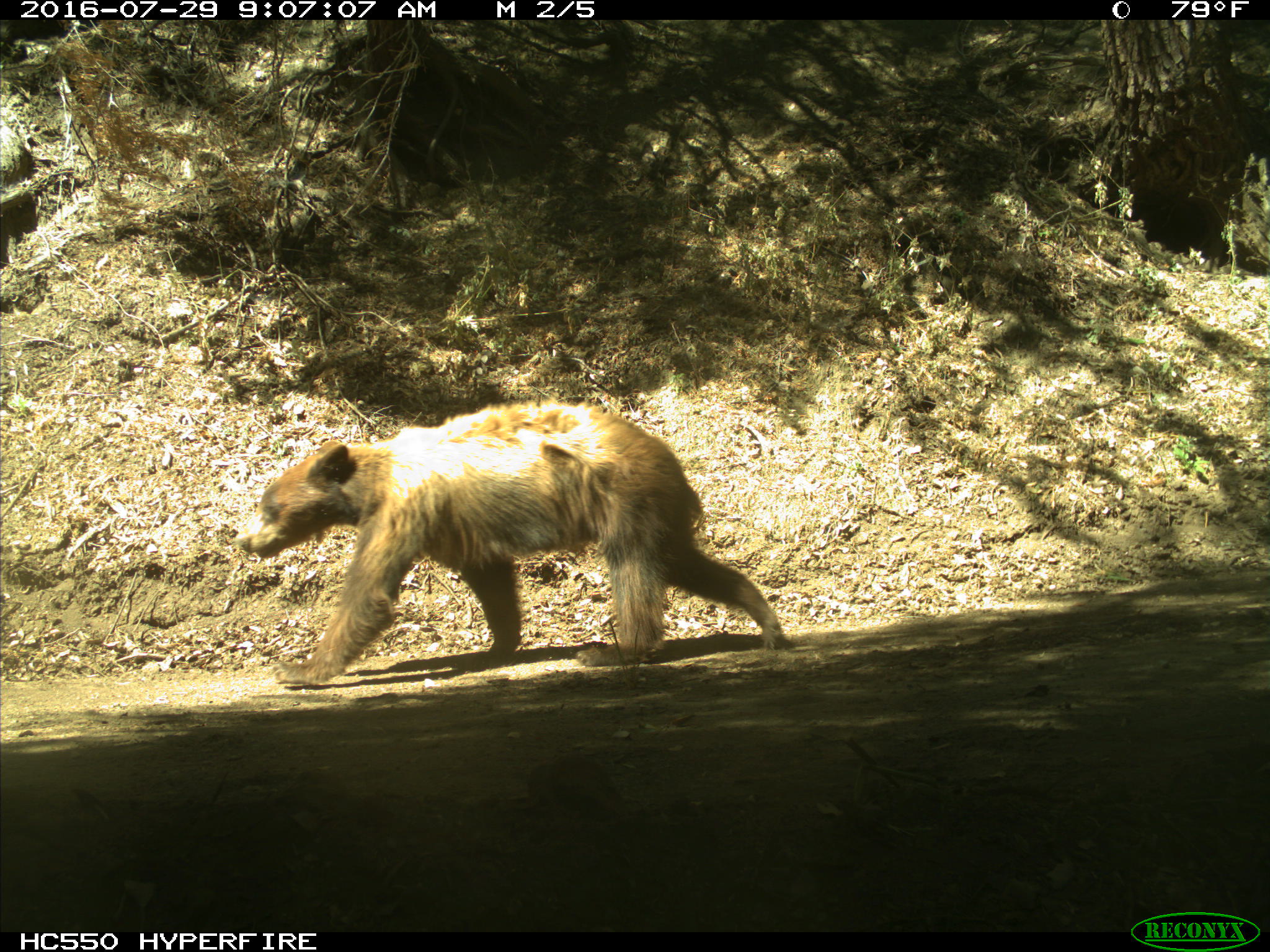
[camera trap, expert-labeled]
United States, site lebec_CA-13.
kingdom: Animalia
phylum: Chordata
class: Mammalia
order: Carnivora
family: Ursidae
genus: Ursus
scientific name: Ursus americanus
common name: american black bear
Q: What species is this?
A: Ursus americanus (american black bear).